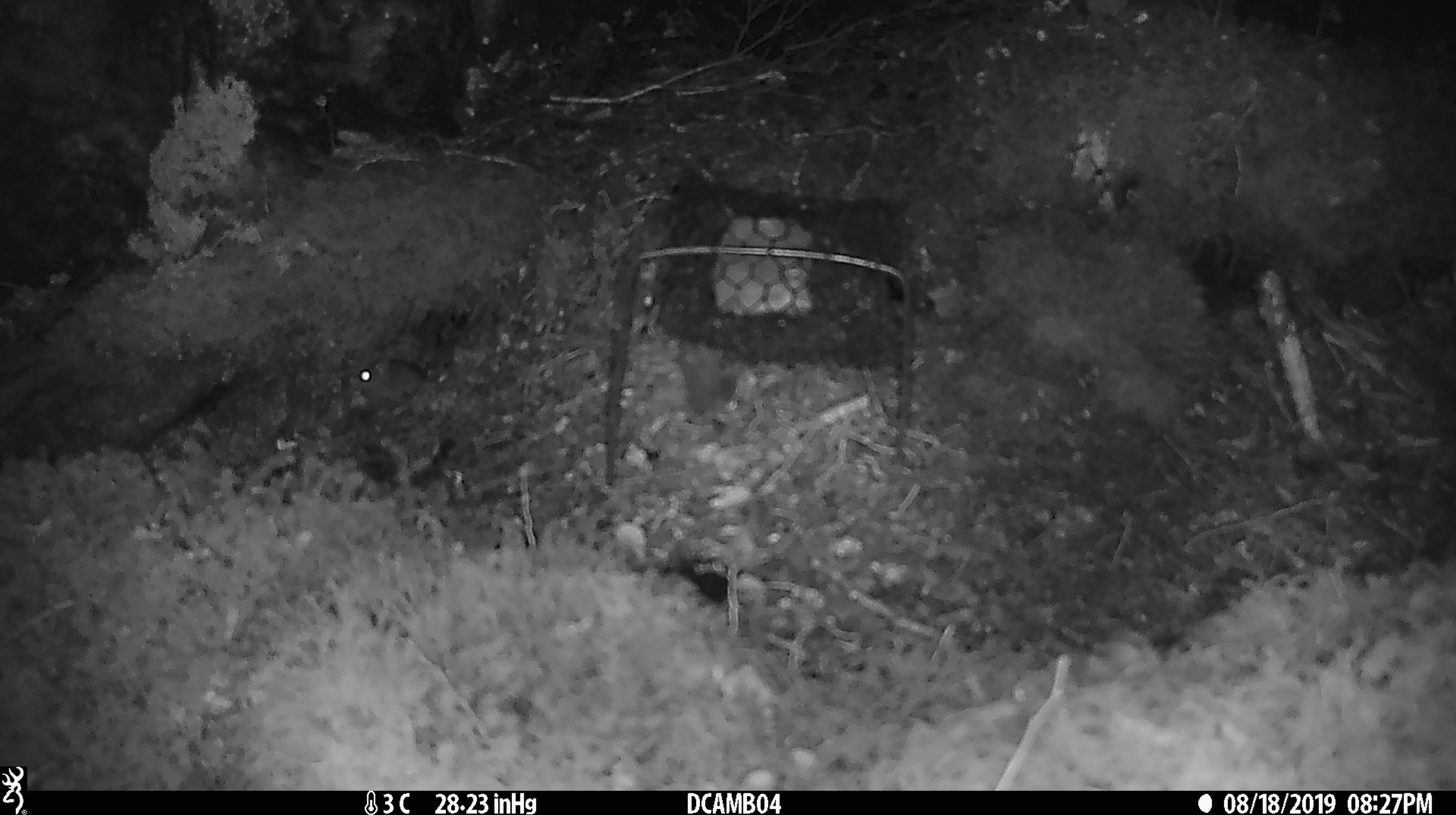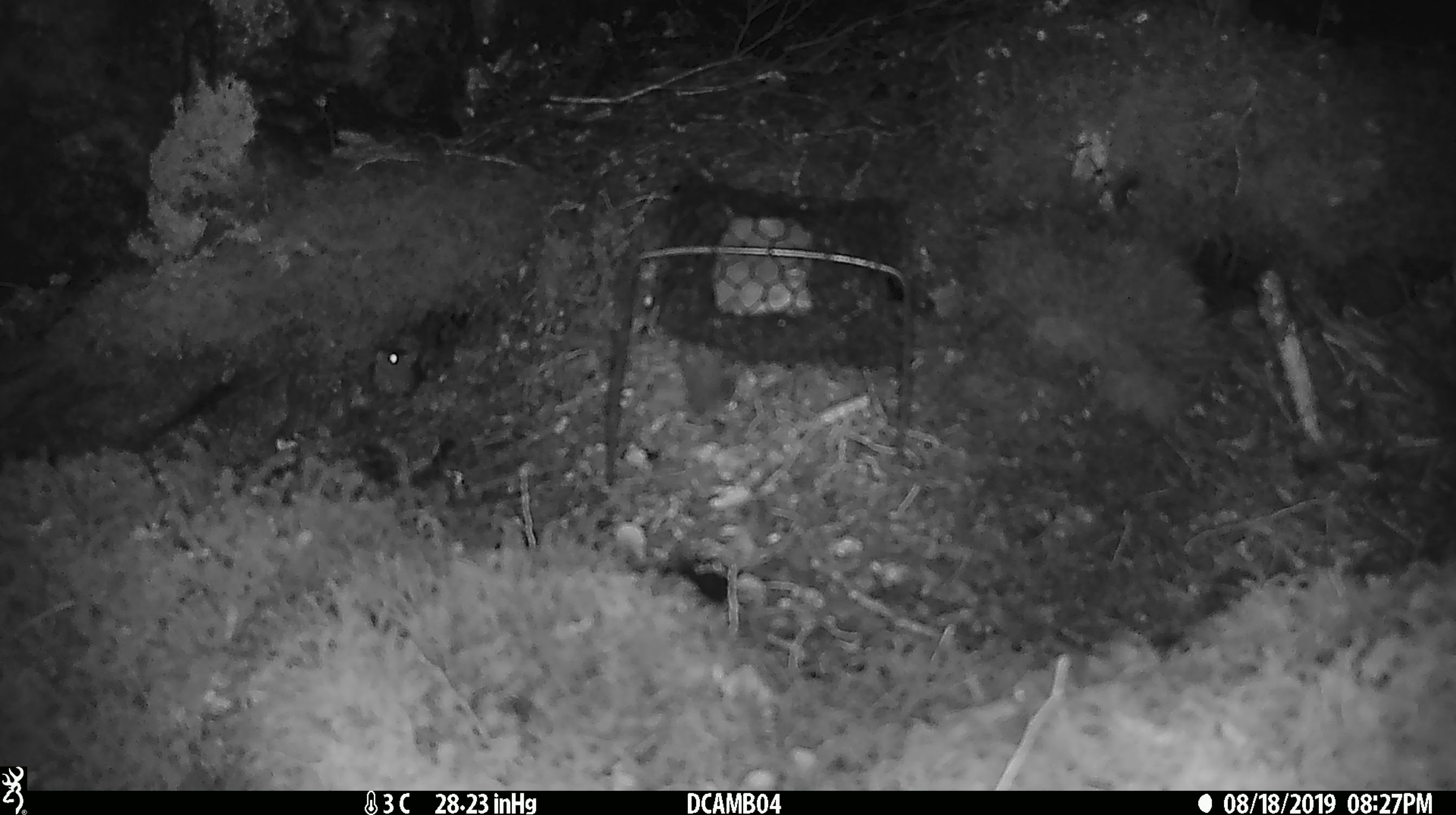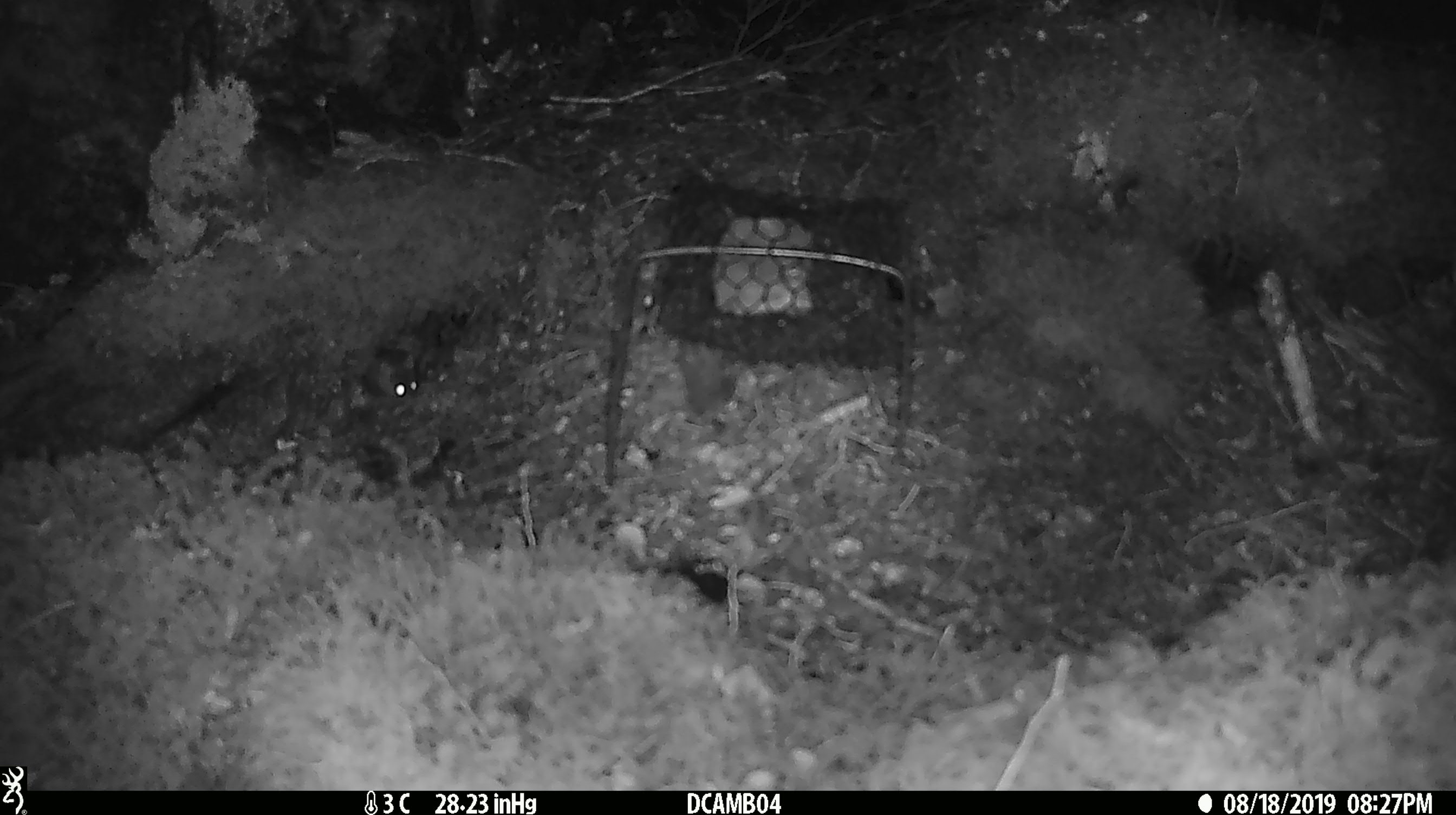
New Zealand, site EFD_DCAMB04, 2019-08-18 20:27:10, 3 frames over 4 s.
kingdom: Animalia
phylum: Chordata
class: Mammalia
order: Rodentia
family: Muridae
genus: Mus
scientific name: Mus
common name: mouse